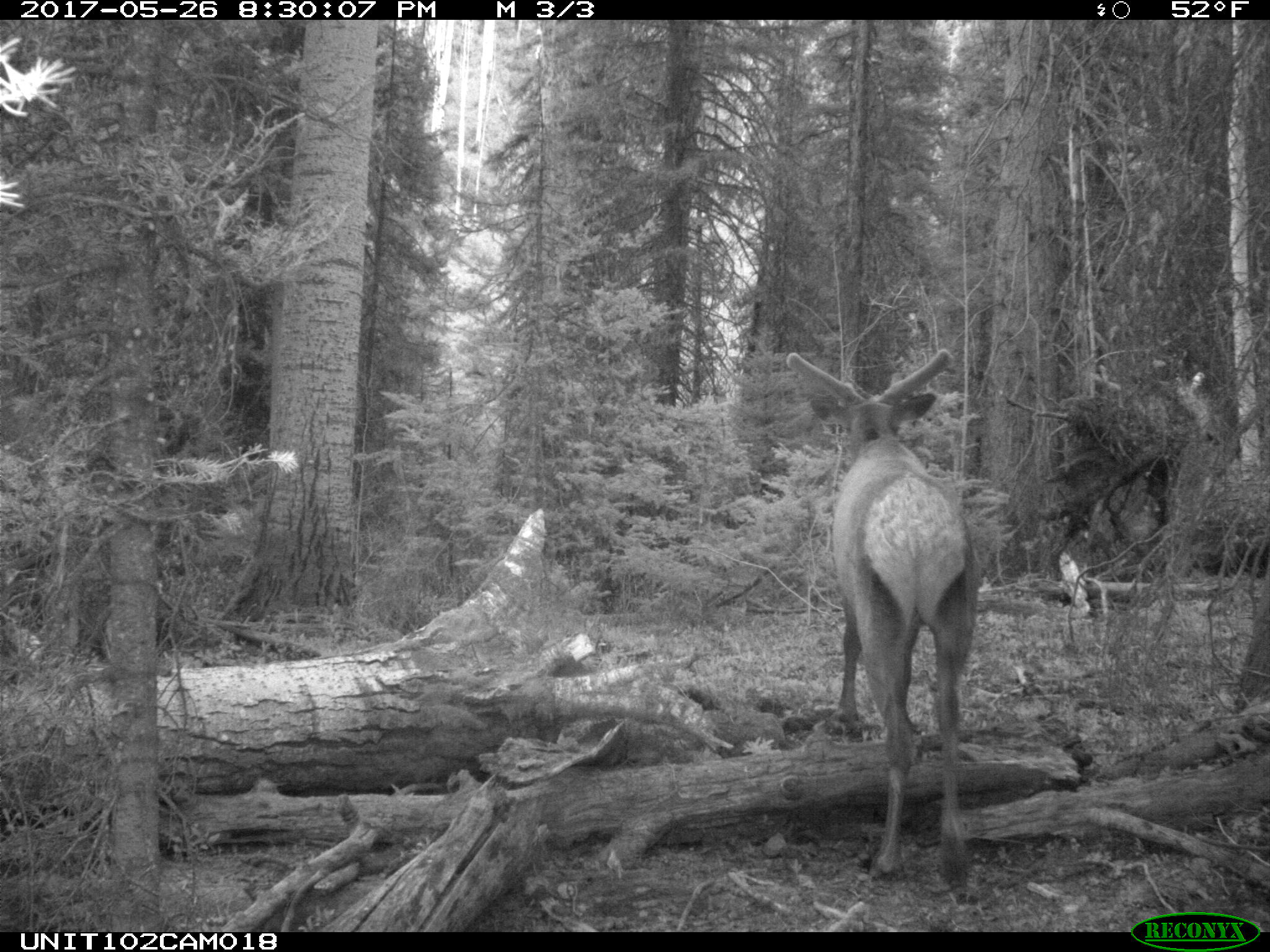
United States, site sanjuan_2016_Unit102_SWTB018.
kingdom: Animalia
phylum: Chordata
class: Mammalia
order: Artiodactyla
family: Cervidae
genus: Cervus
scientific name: Cervus elaphus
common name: red deer